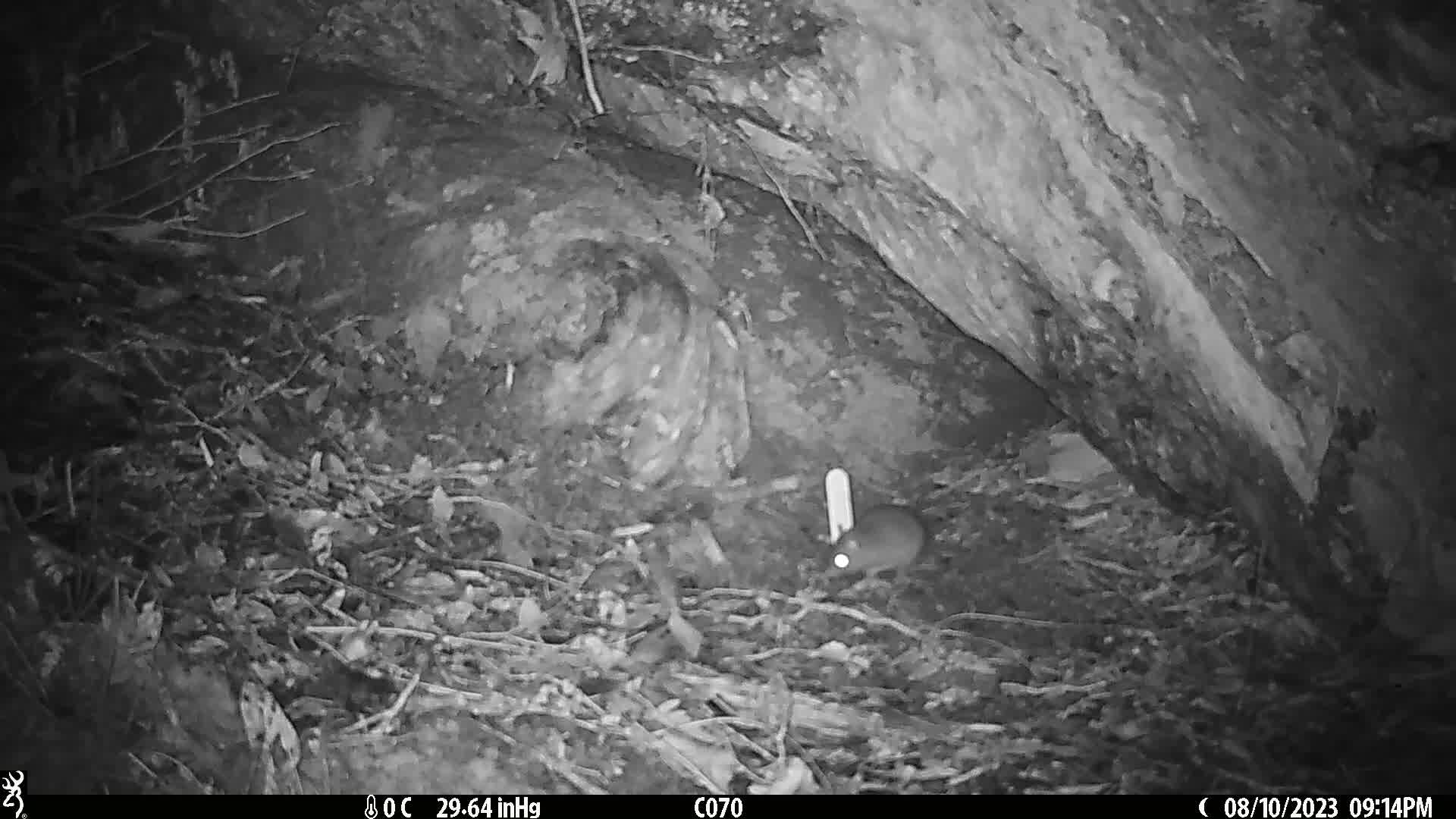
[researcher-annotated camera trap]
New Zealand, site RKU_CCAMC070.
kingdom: Animalia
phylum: Chordata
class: Mammalia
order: Rodentia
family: Muridae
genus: Rattus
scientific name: Rattus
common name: rat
Rat (Rattus).